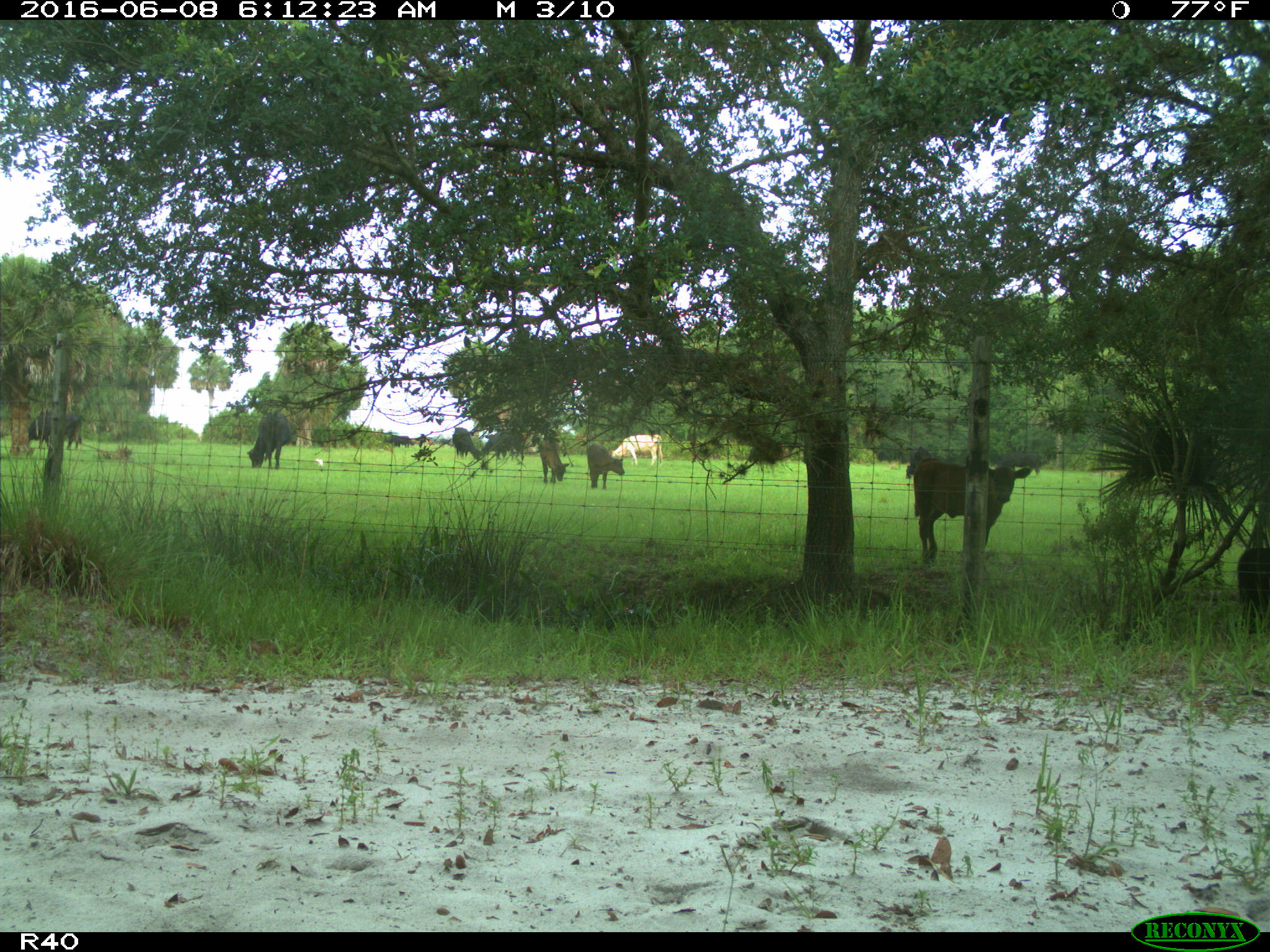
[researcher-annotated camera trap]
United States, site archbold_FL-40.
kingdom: Animalia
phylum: Chordata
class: Mammalia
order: Artiodactyla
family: Bovidae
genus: Bos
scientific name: Bos taurus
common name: domestic cow